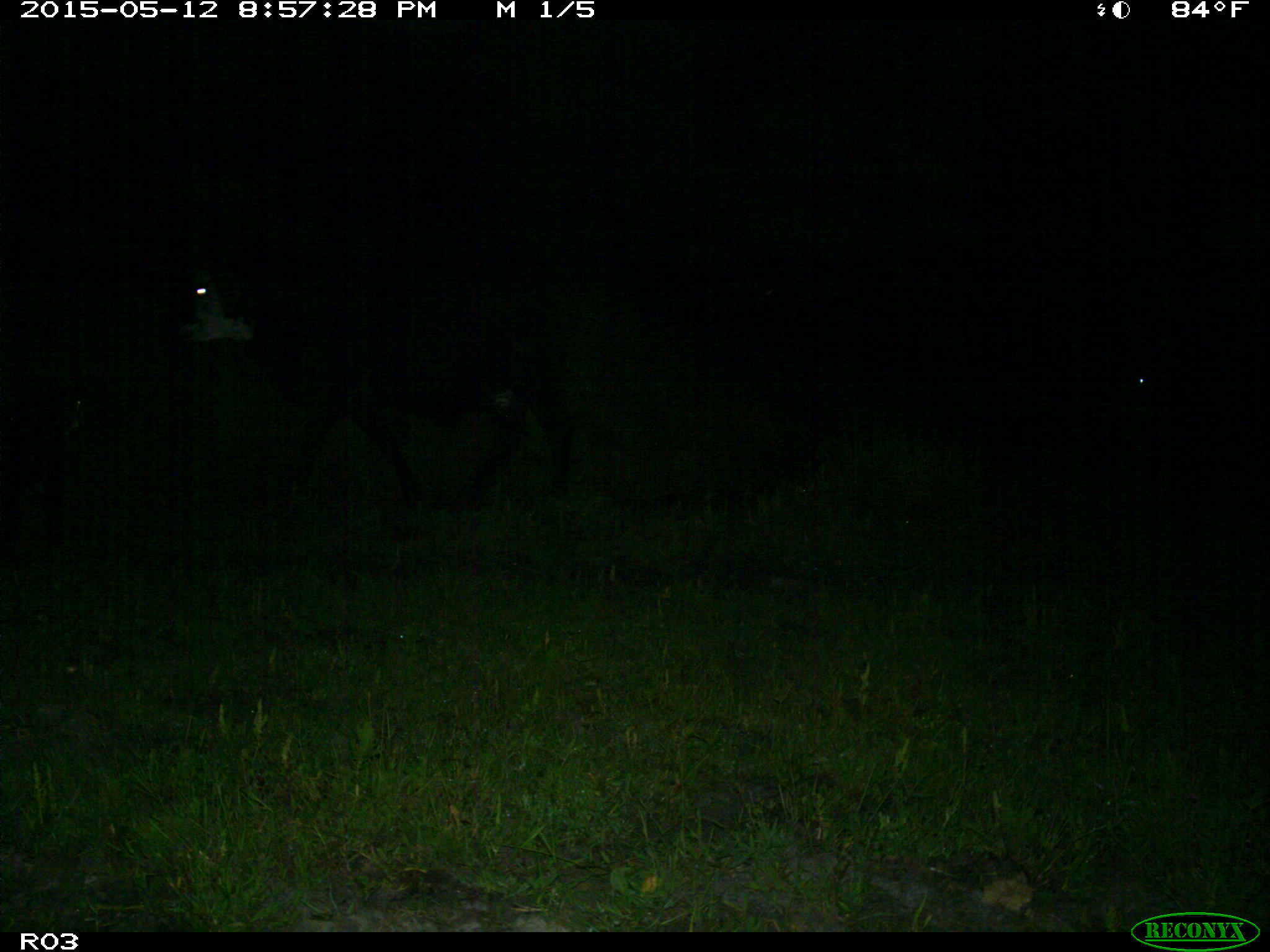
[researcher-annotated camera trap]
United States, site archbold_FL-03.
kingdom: Animalia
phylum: Chordata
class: Mammalia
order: Artiodactyla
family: Bovidae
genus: Bos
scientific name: Bos taurus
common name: domestic cow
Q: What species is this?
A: Bos taurus (domestic cow).